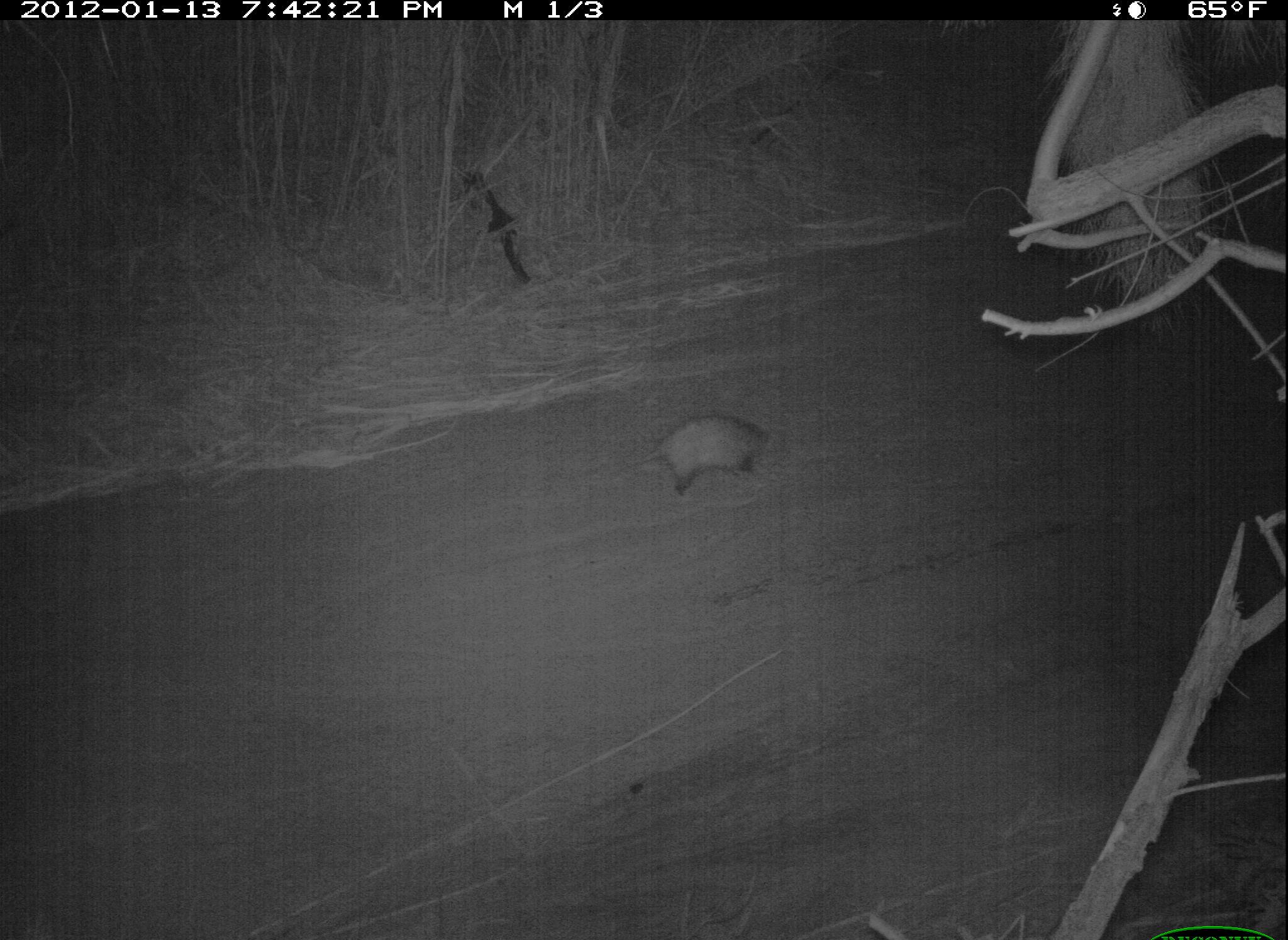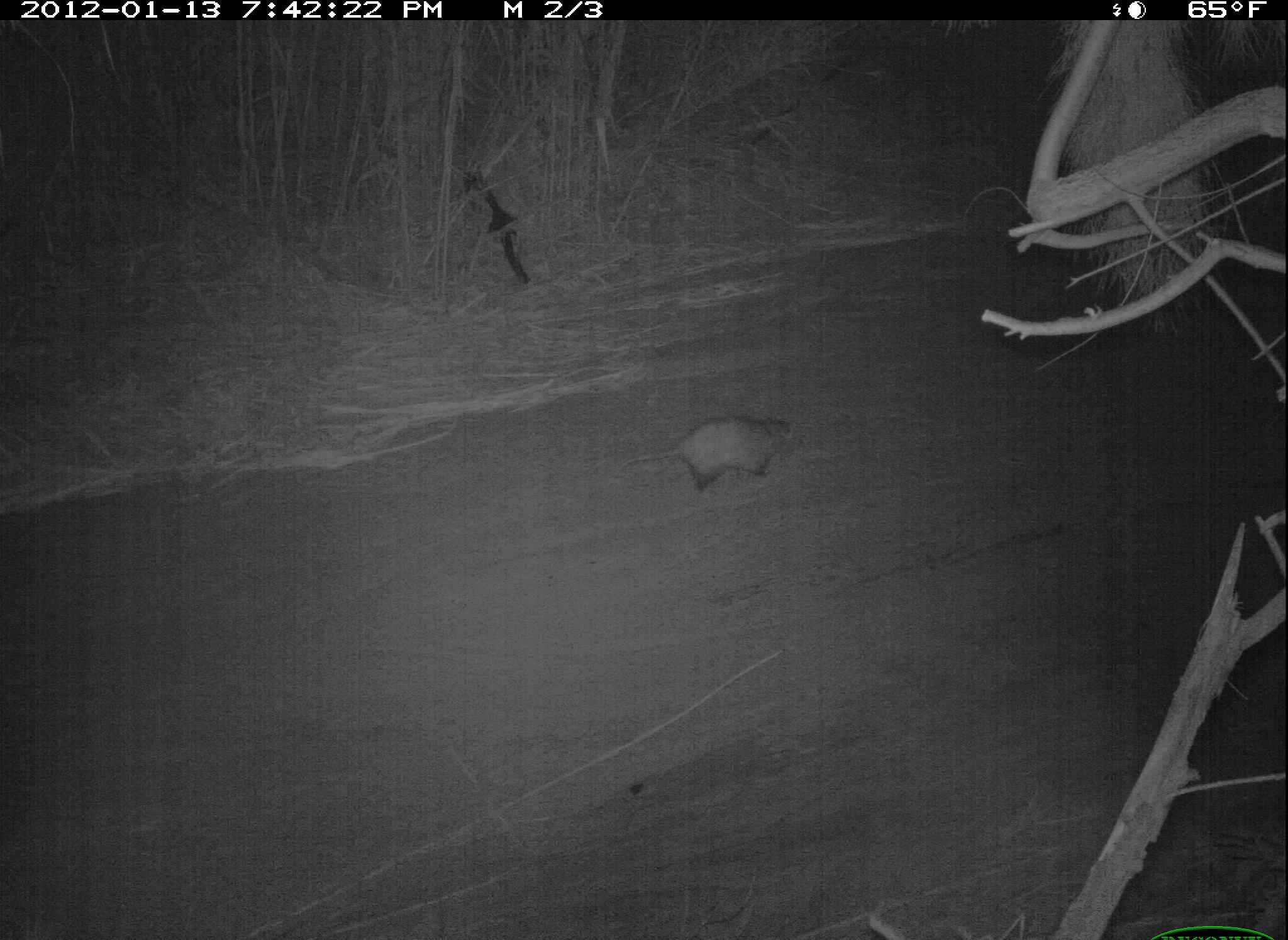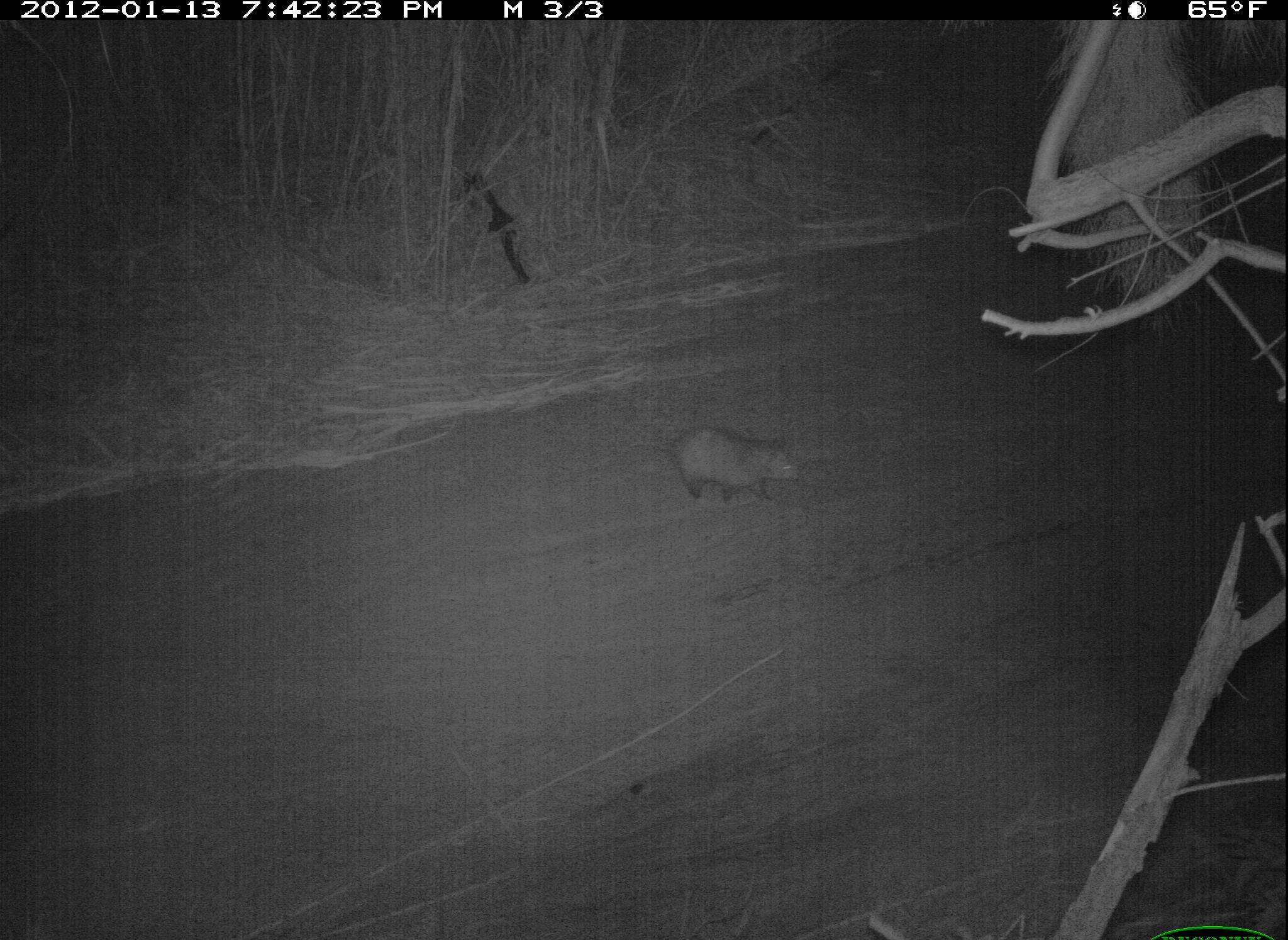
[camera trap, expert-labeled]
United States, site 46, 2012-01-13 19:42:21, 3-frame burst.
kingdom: Animalia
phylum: Chordata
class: Mammalia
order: Didelphimorphia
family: Didelphidae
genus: Didelphis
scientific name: Didelphis virginiana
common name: virginia opossum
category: opossum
Opossum (virginia opossum) (Didelphis virginiana).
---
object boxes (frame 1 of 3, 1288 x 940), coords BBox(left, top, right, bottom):
opossum: BBox(623, 403, 779, 504)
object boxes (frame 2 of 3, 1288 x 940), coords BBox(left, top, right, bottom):
opossum: BBox(614, 413, 799, 497)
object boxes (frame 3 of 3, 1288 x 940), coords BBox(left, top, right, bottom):
opossum: BBox(620, 412, 816, 511)